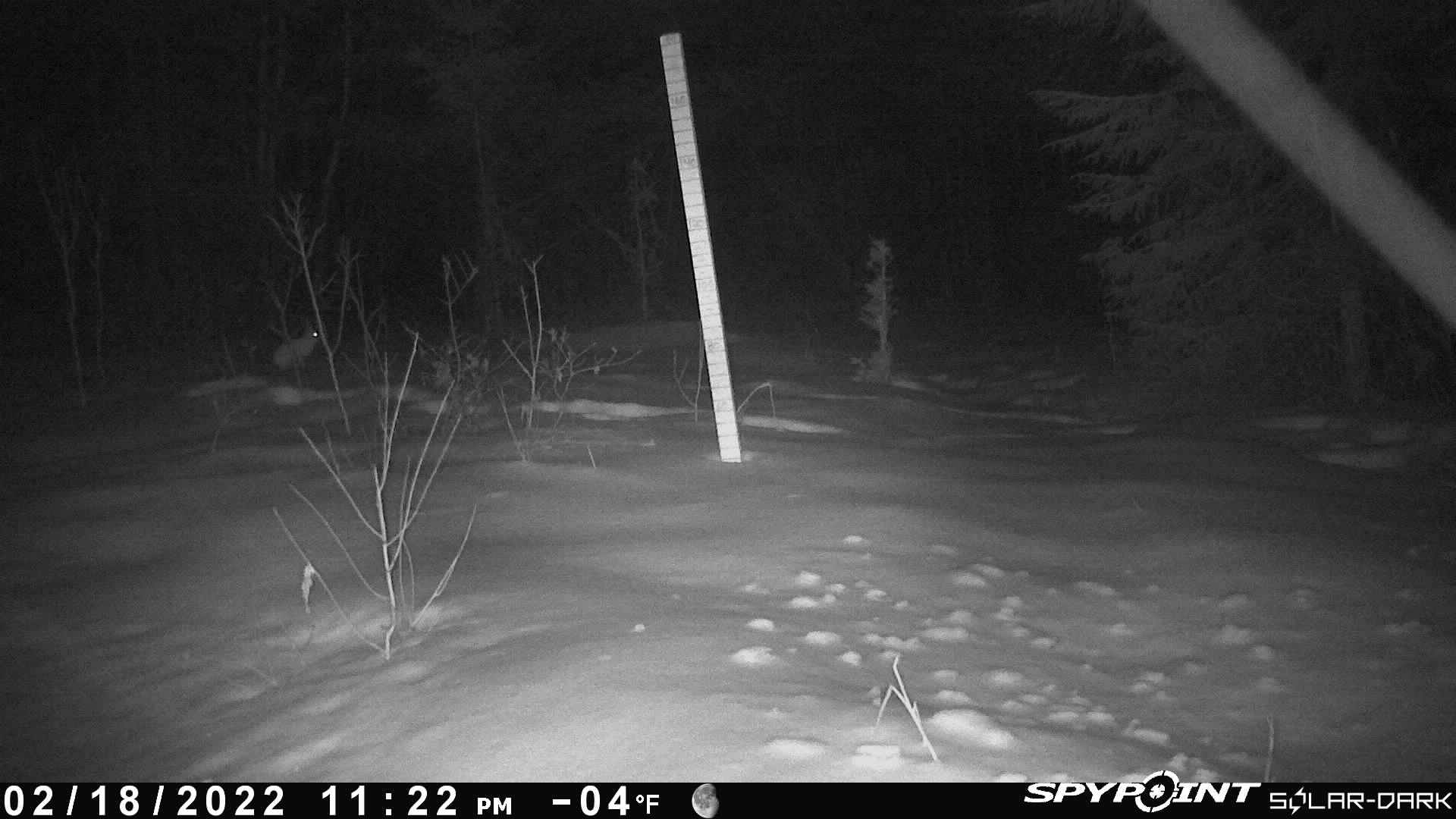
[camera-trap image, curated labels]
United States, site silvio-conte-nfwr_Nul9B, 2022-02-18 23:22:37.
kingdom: Animalia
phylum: Chordata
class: Mammalia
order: Lagomorpha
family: Leporidae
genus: Lepus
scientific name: Lepus americanus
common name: snowshoe hare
Snowshoe hare (Lepus americanus).